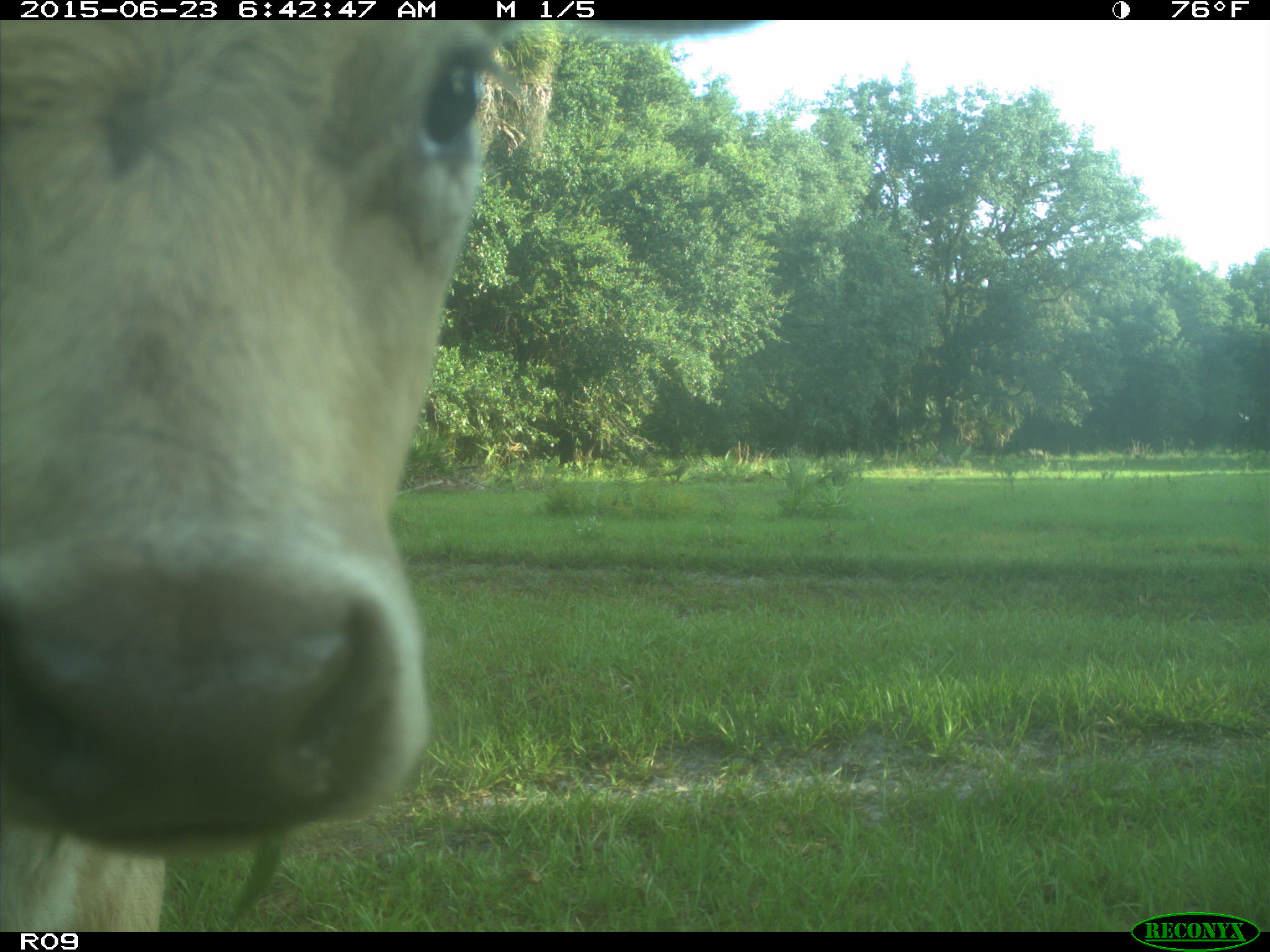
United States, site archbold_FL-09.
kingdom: Animalia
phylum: Chordata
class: Mammalia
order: Artiodactyla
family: Bovidae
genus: Bos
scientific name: Bos taurus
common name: domestic cow